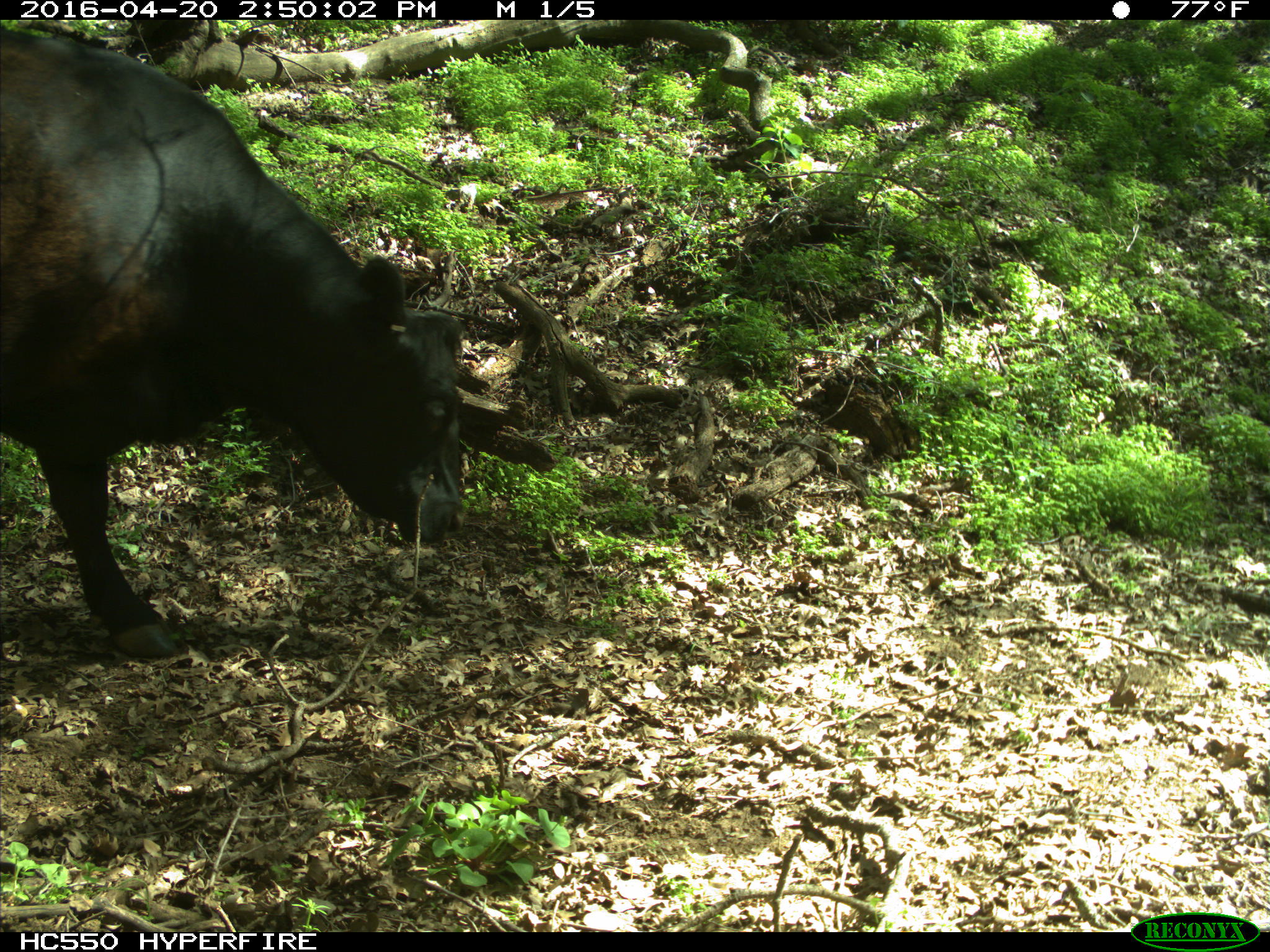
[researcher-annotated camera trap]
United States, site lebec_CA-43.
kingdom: Animalia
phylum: Chordata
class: Mammalia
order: Artiodactyla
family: Bovidae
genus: Bos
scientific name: Bos taurus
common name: domestic cow